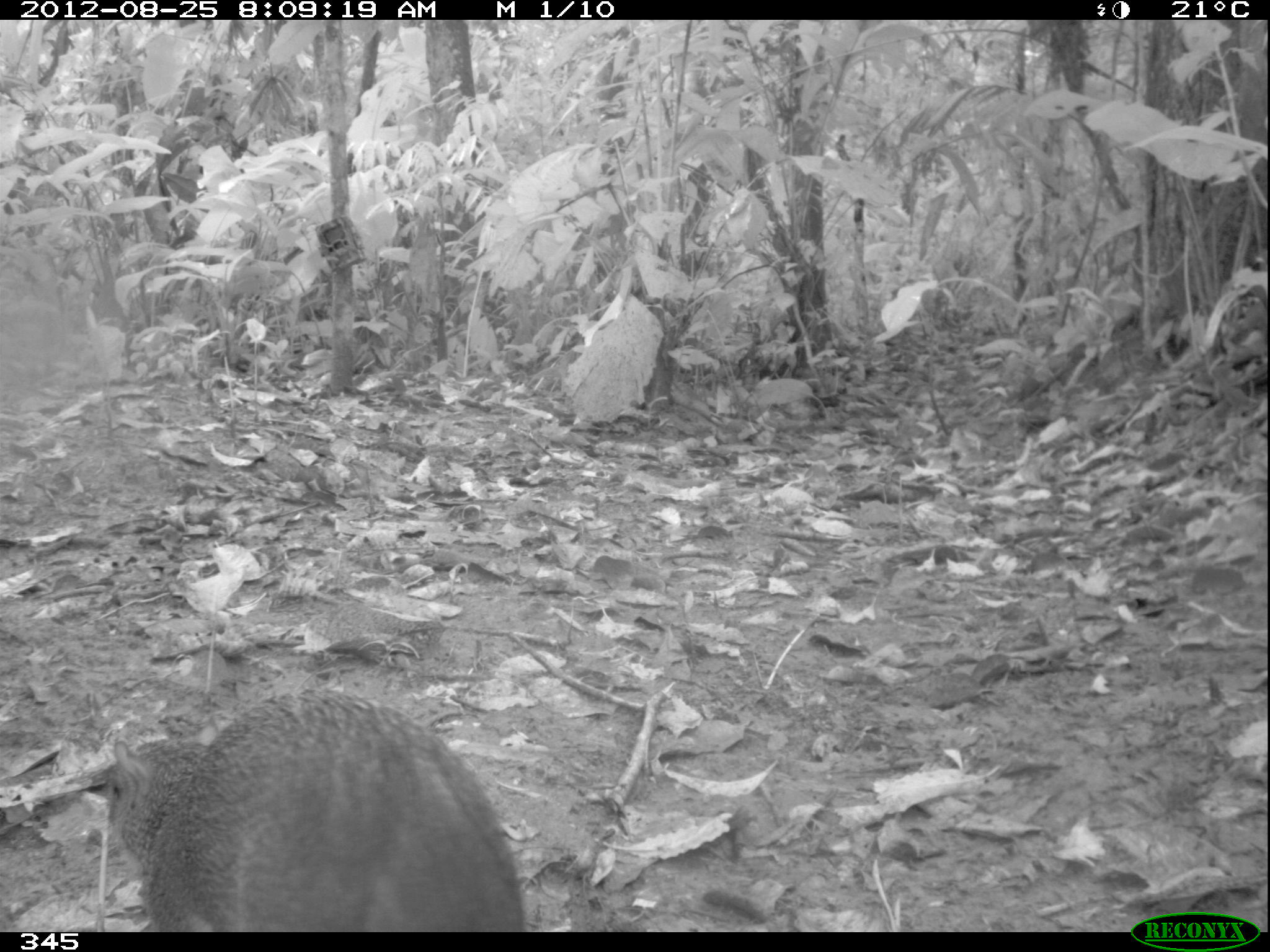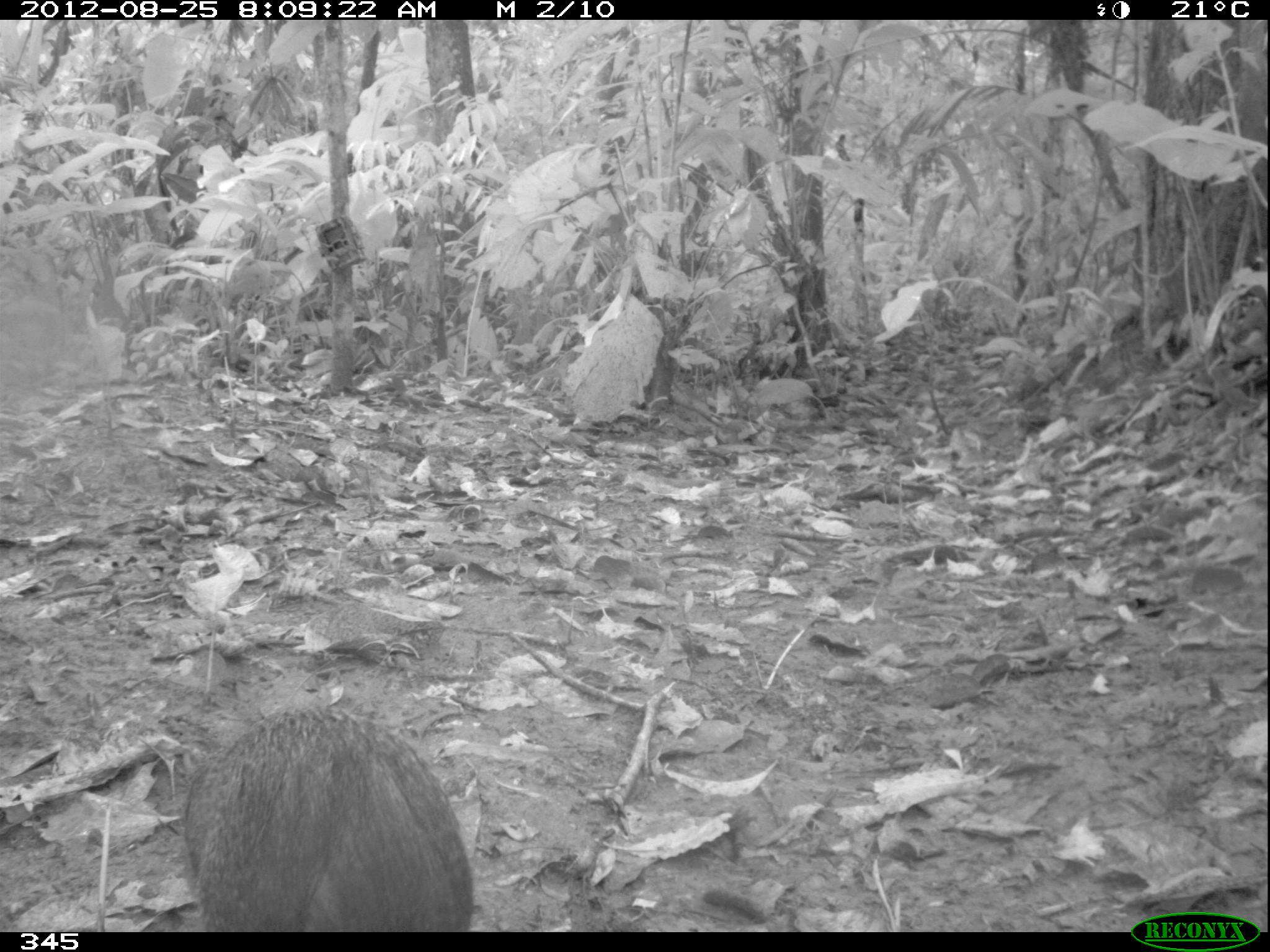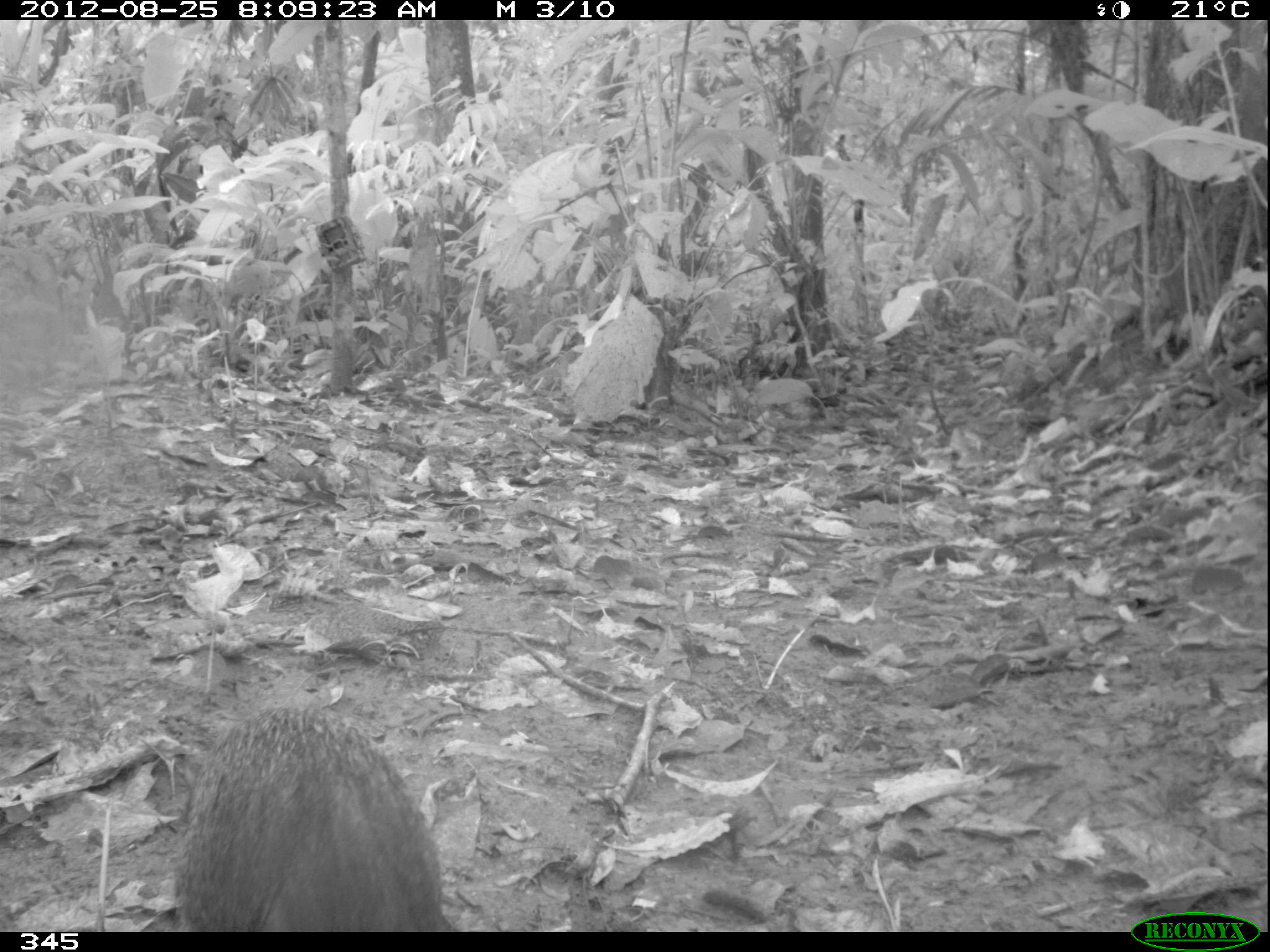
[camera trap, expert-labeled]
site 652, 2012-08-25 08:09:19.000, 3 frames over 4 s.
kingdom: Animalia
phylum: Chordata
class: Mammalia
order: Rodentia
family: Dasyproctidae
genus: Dasyprocta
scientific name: Dasyprocta punctata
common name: central american agouti